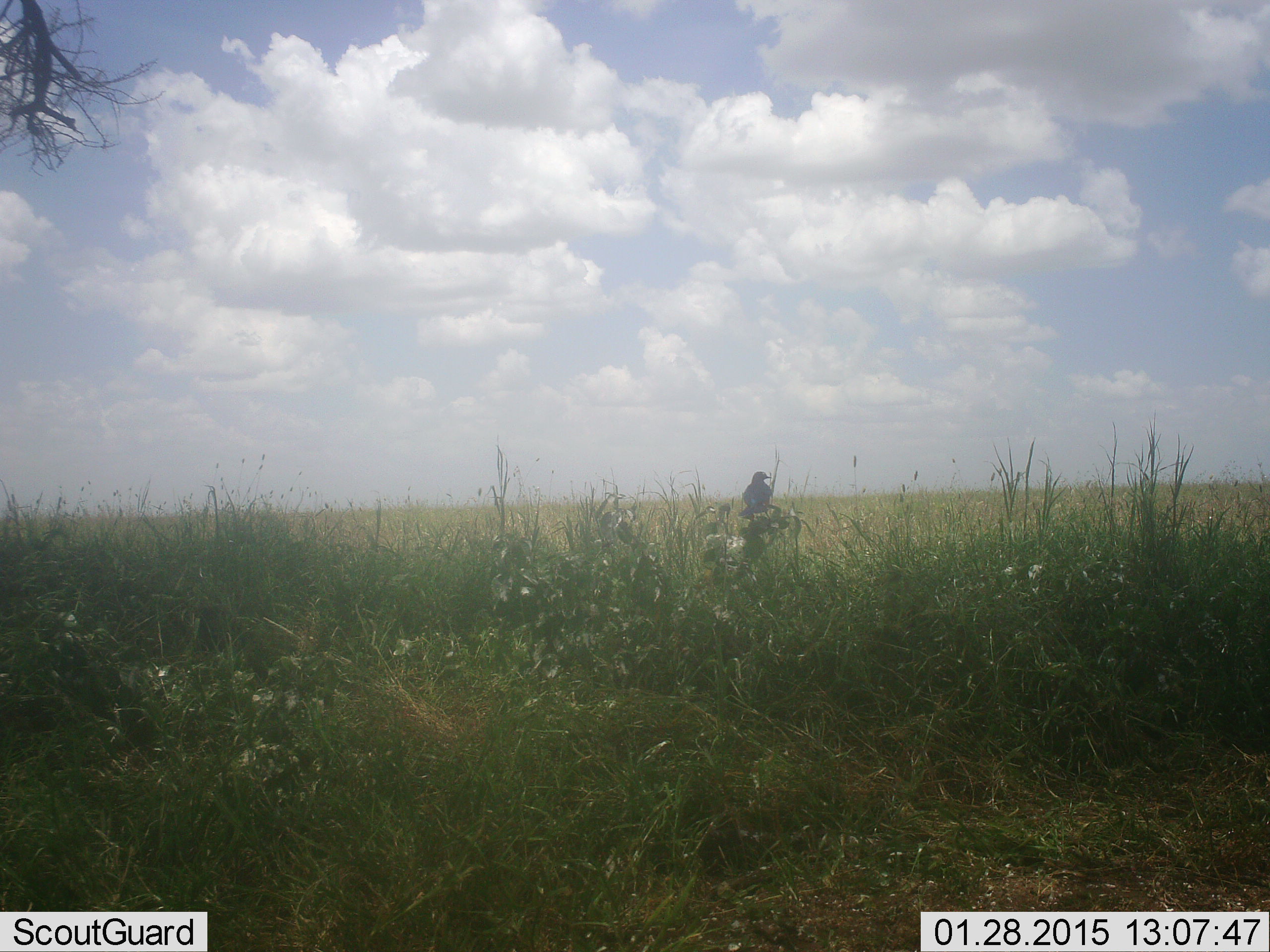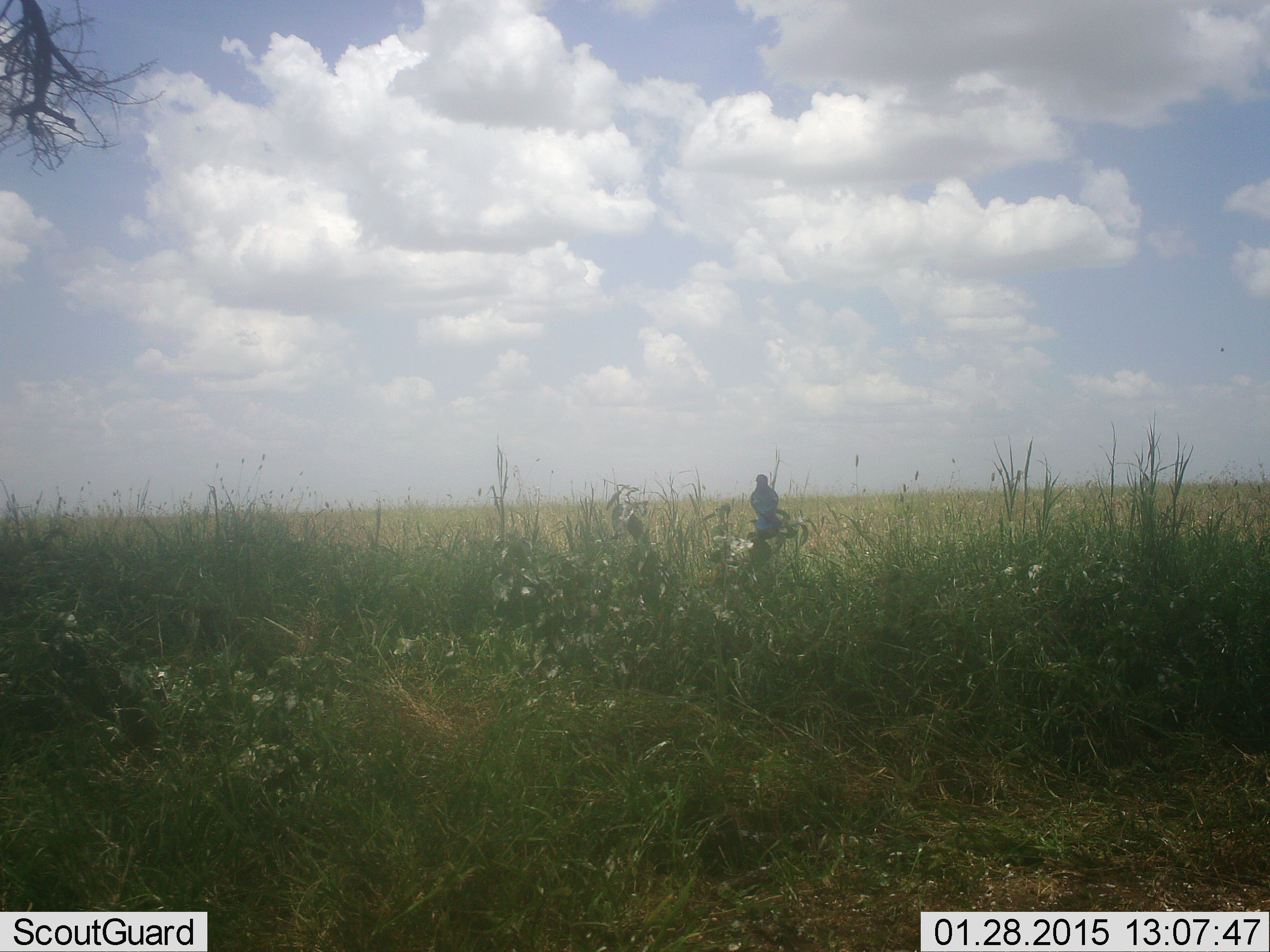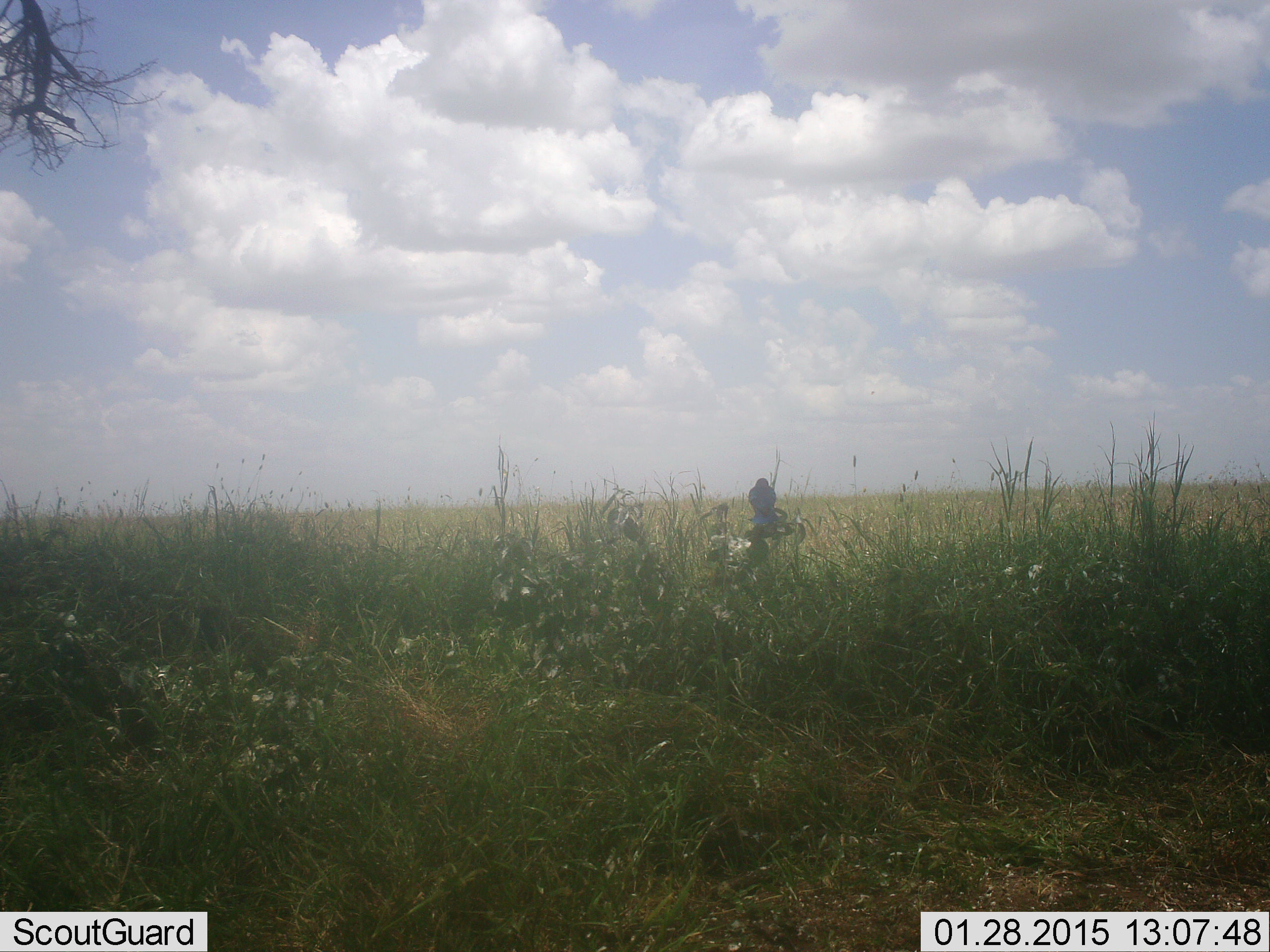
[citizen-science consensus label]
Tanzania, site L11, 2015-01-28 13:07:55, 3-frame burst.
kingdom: Animalia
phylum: Chordata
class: Aves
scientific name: Aves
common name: bird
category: otherbird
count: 1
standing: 10%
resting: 80%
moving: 10%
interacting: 0%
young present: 0%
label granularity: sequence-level